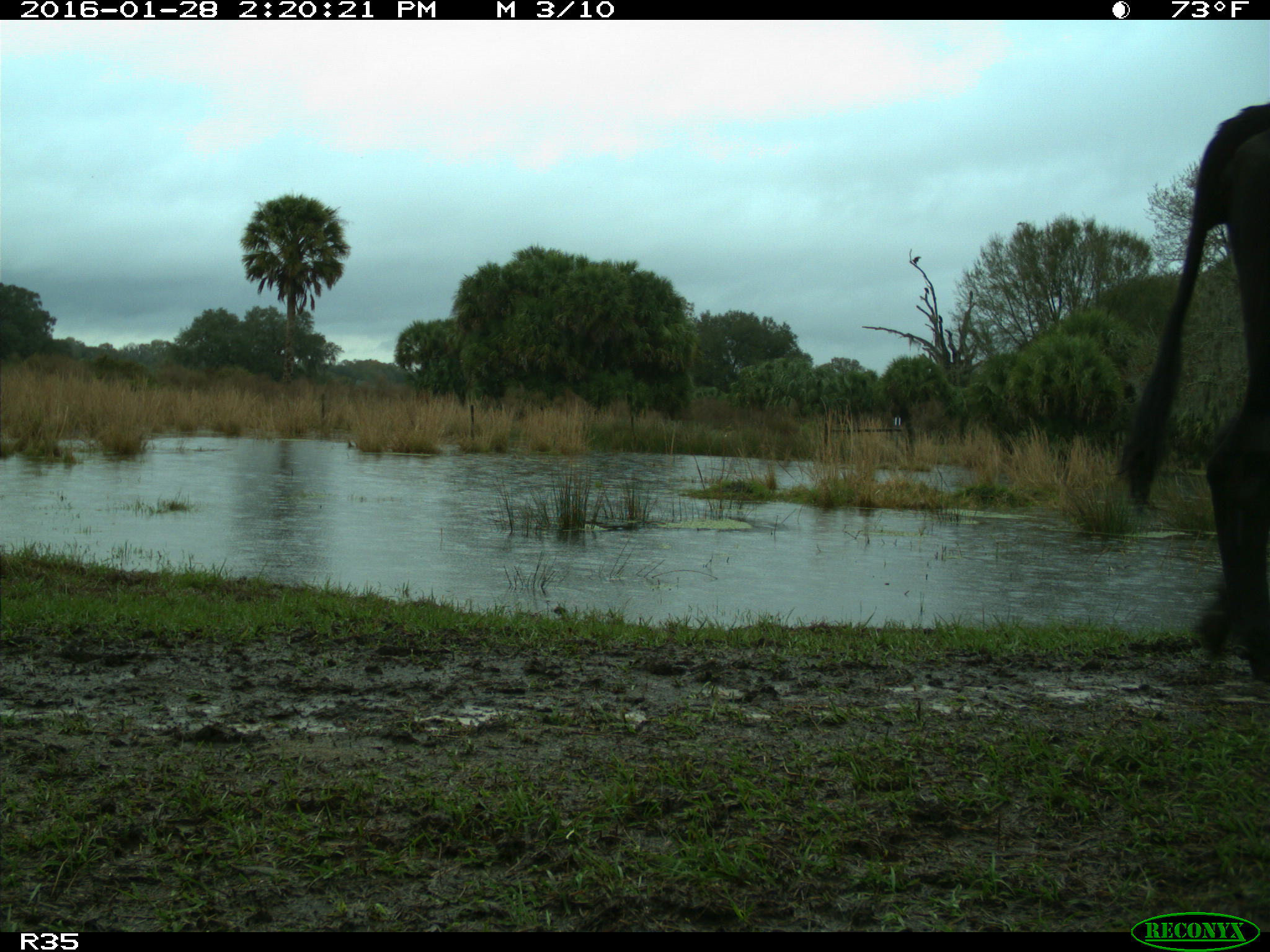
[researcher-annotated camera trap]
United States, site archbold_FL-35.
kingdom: Animalia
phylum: Chordata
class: Mammalia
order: Artiodactyla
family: Bovidae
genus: Bos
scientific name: Bos taurus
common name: domestic cow